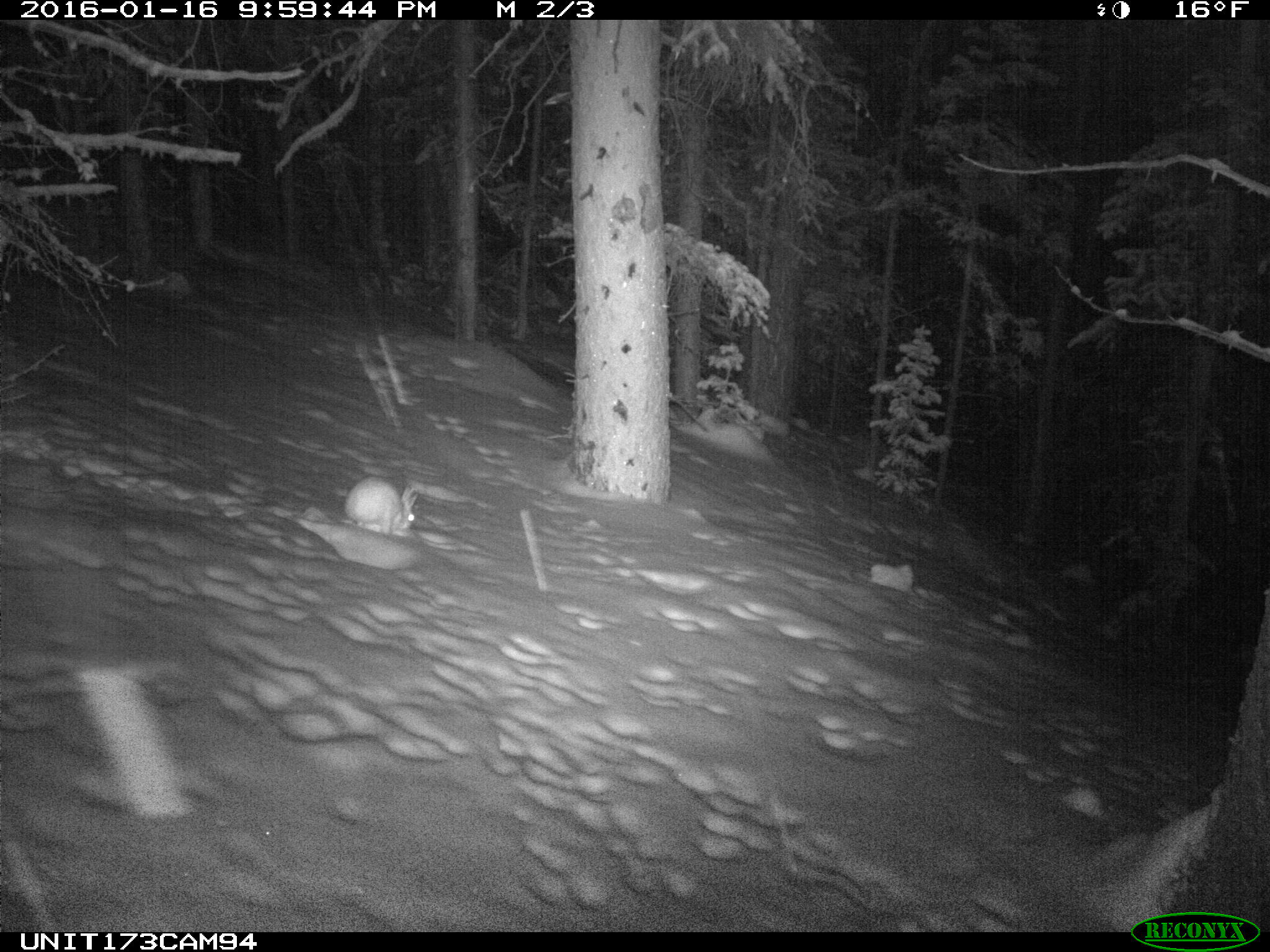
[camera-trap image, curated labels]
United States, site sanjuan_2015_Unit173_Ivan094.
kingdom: Animalia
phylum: Chordata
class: Mammalia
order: Lagomorpha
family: Leporidae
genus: Lepus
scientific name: Lepus americanus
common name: snowshoe hare